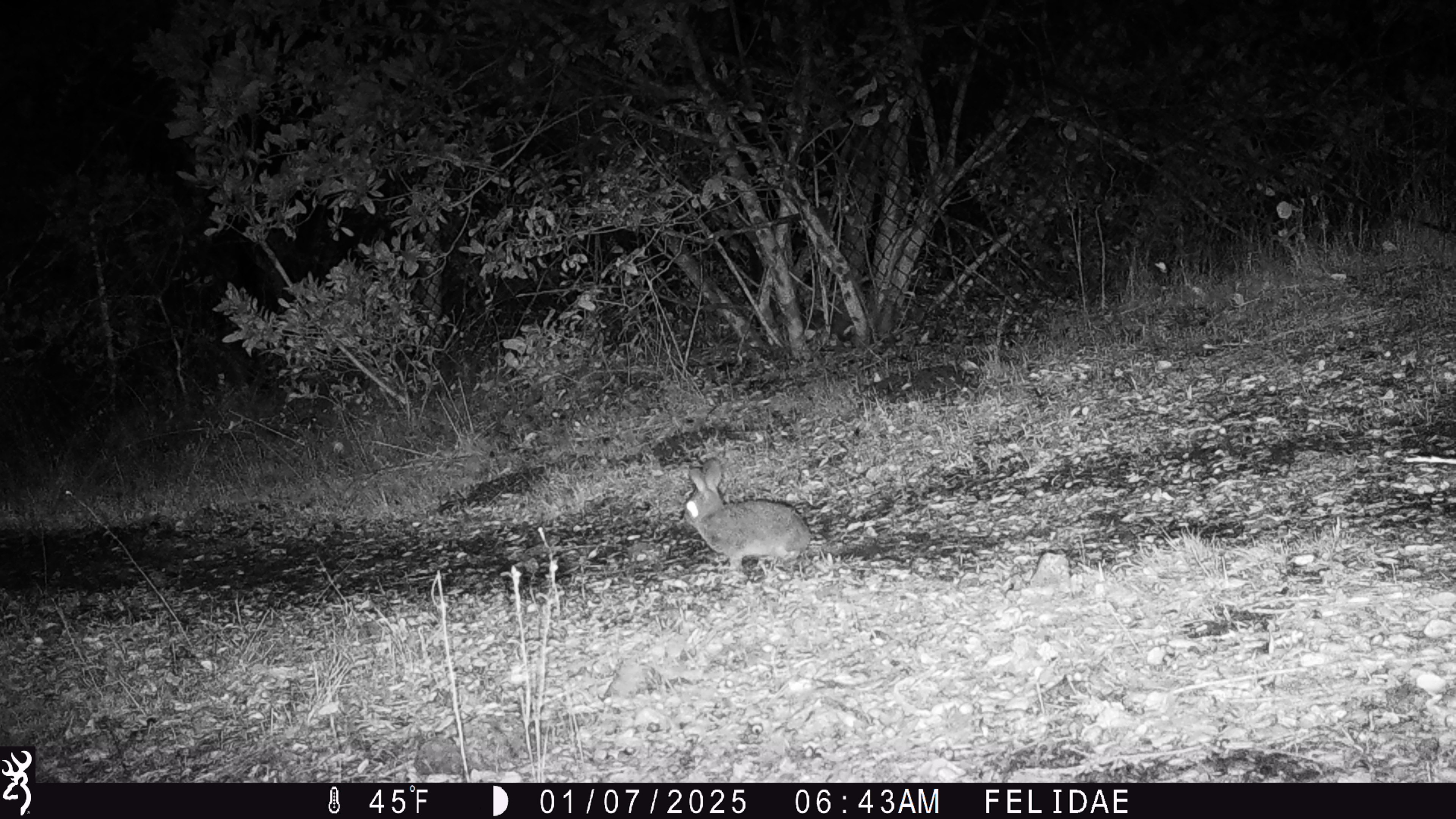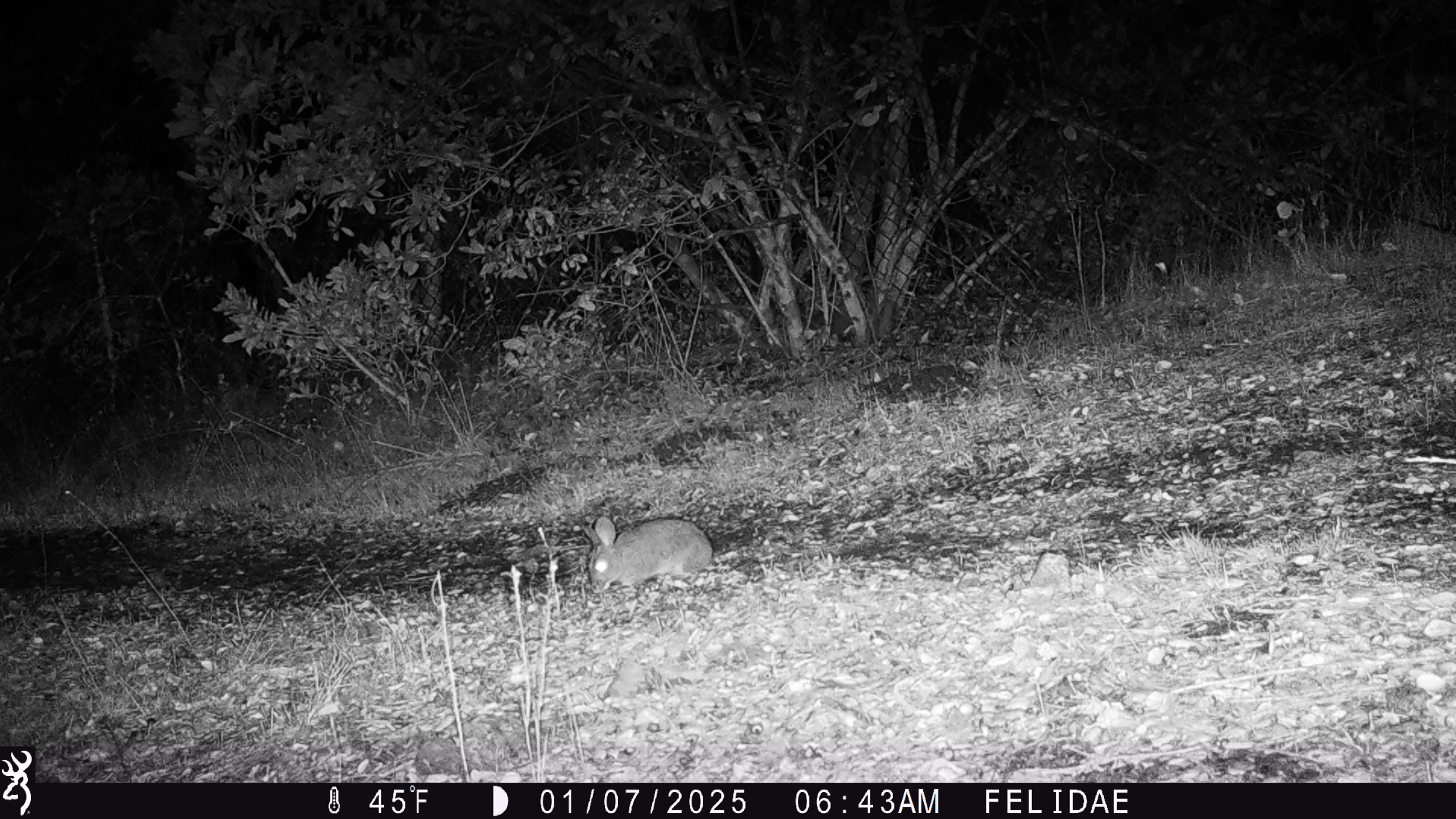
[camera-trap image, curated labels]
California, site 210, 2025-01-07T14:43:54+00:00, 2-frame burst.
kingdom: Animalia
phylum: Chordata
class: Mammalia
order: Lagomorpha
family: Leporidae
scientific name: Leporidae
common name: rabbit